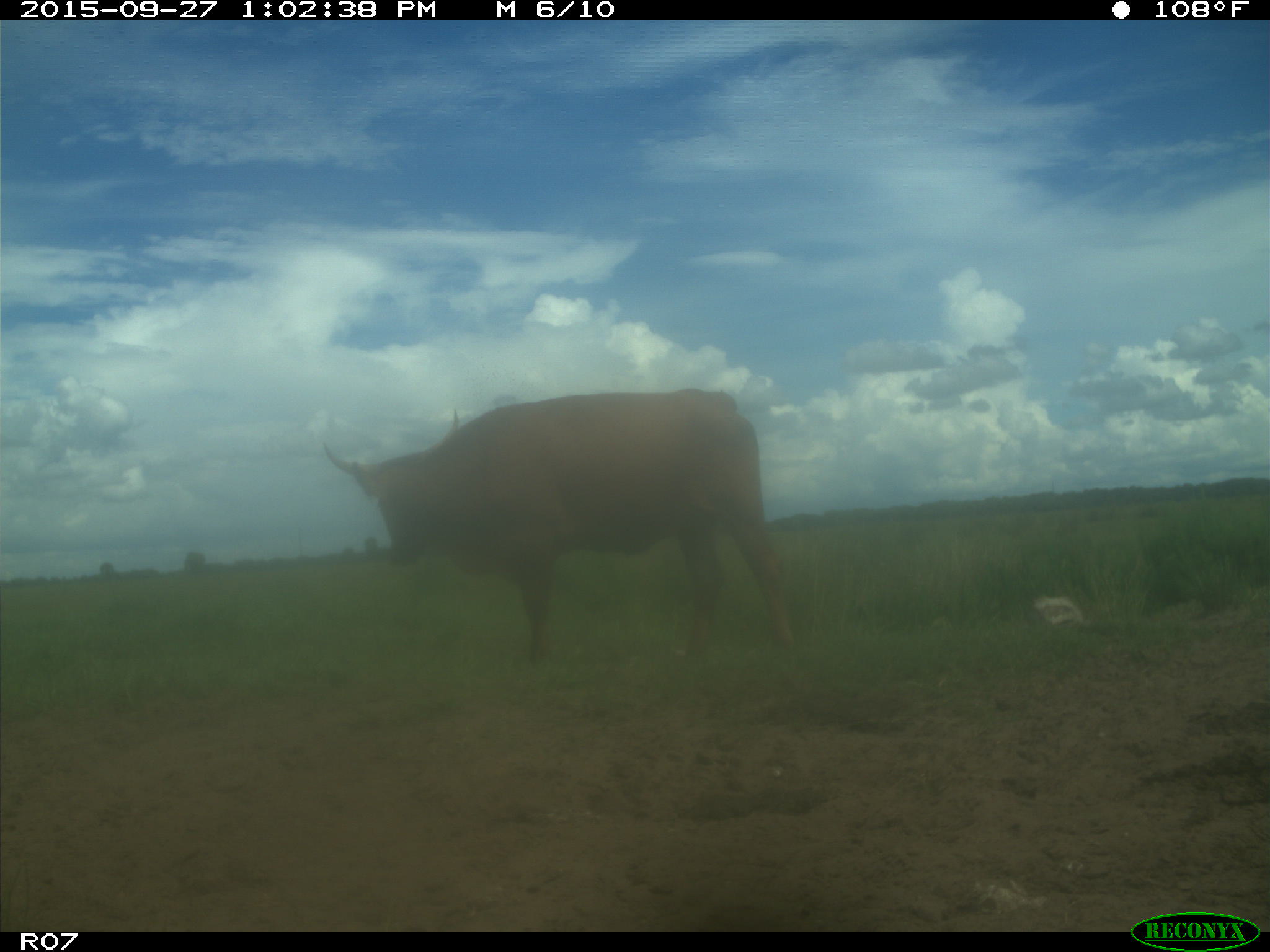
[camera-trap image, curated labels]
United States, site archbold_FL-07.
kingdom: Animalia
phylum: Chordata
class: Mammalia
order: Artiodactyla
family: Bovidae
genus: Bos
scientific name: Bos taurus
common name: domestic cow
Bos taurus (domestic cow).